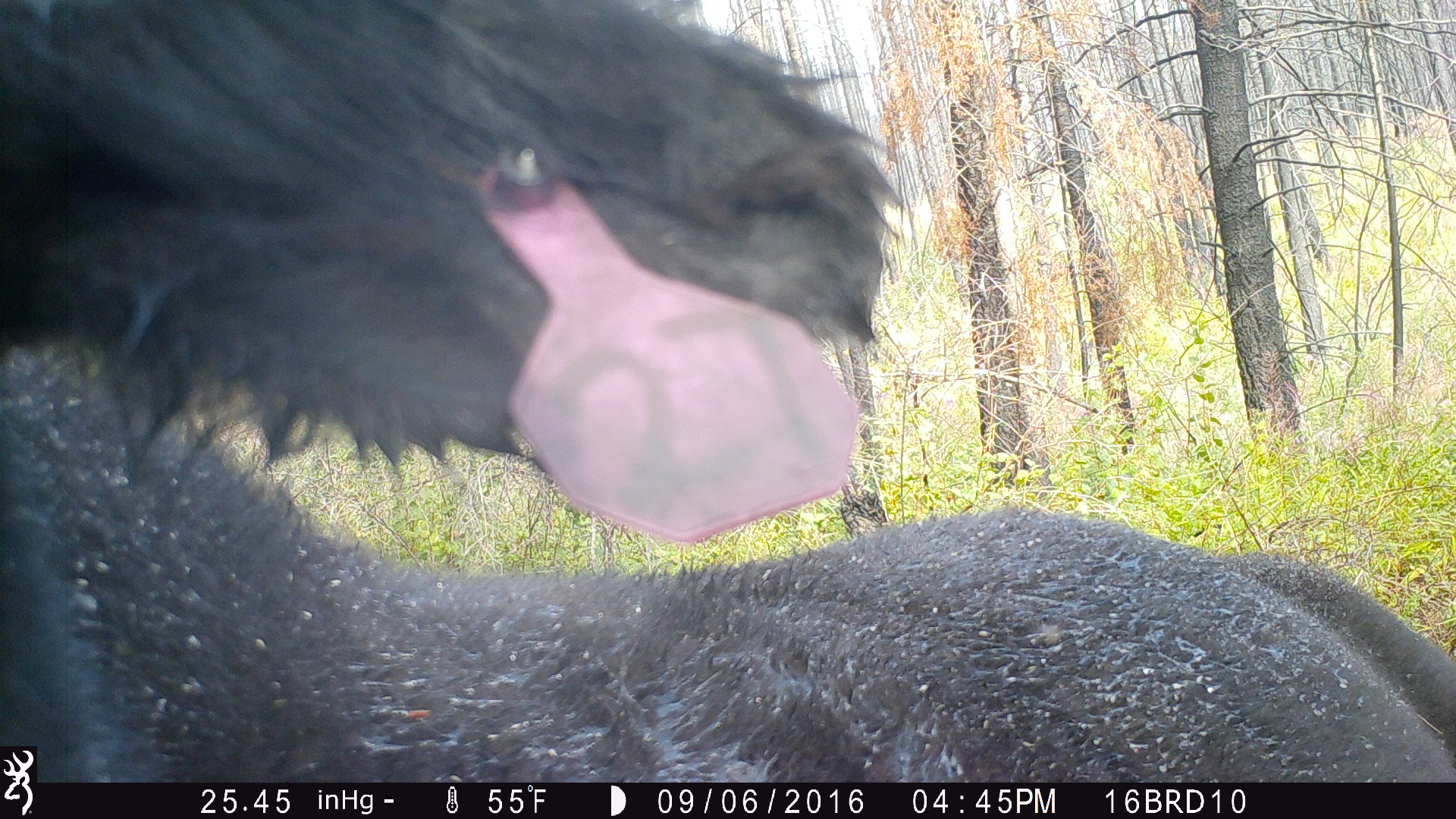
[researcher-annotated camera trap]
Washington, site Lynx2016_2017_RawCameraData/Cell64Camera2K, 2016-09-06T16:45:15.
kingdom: Animalia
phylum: Chordata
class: Mammalia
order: Artiodactyla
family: Bovidae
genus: Bos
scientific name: Bos taurus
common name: domestic cattle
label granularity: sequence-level